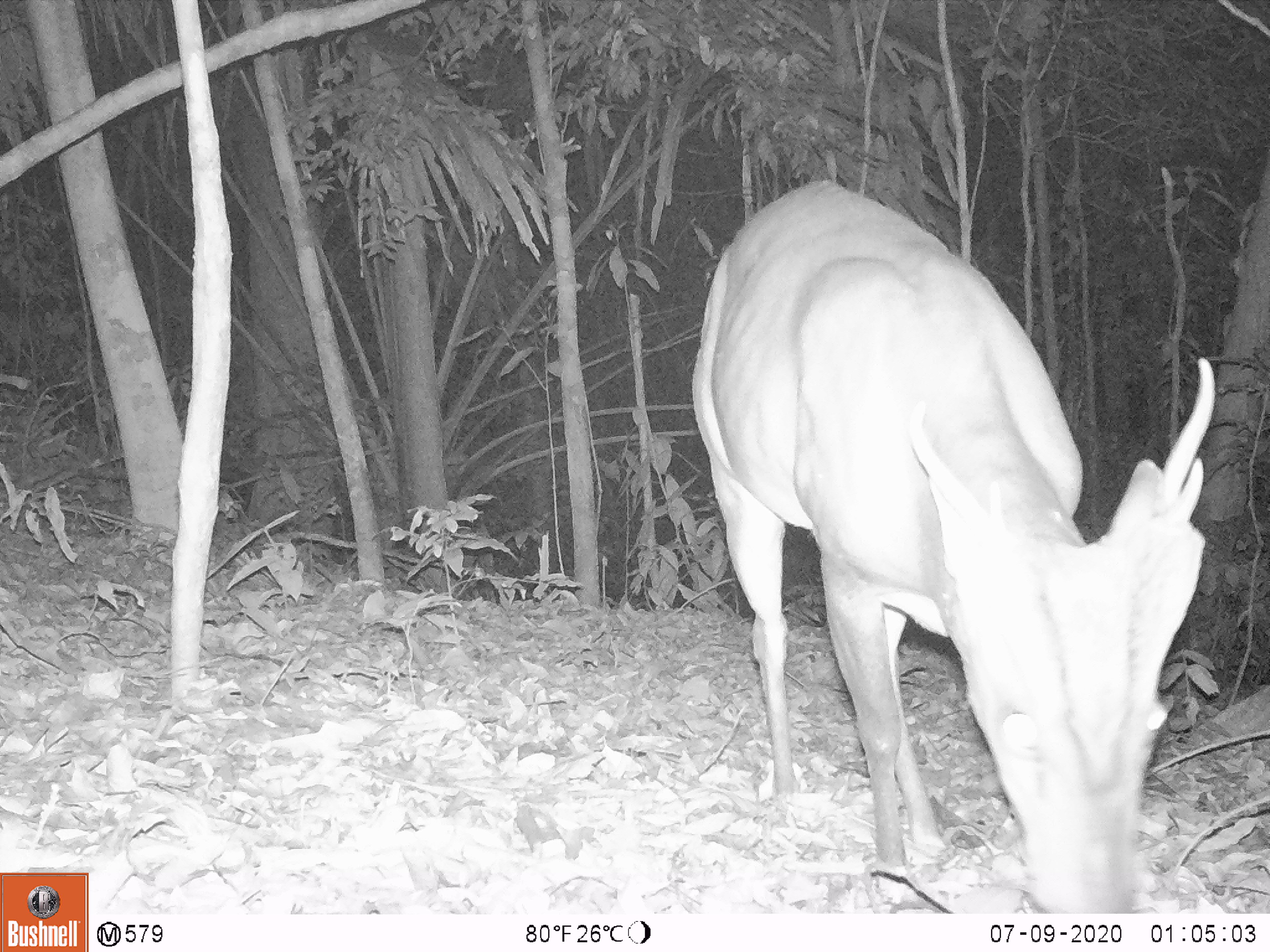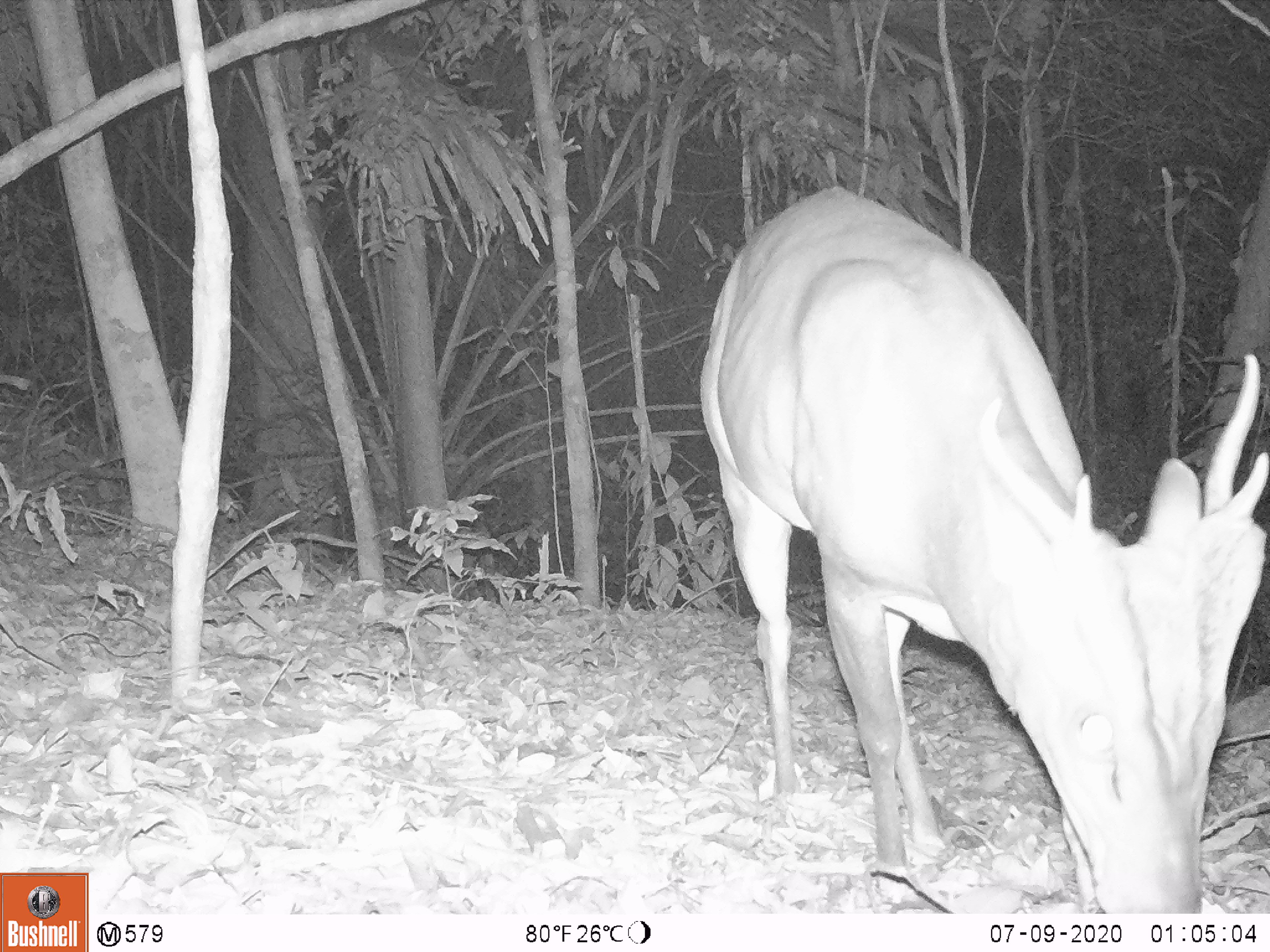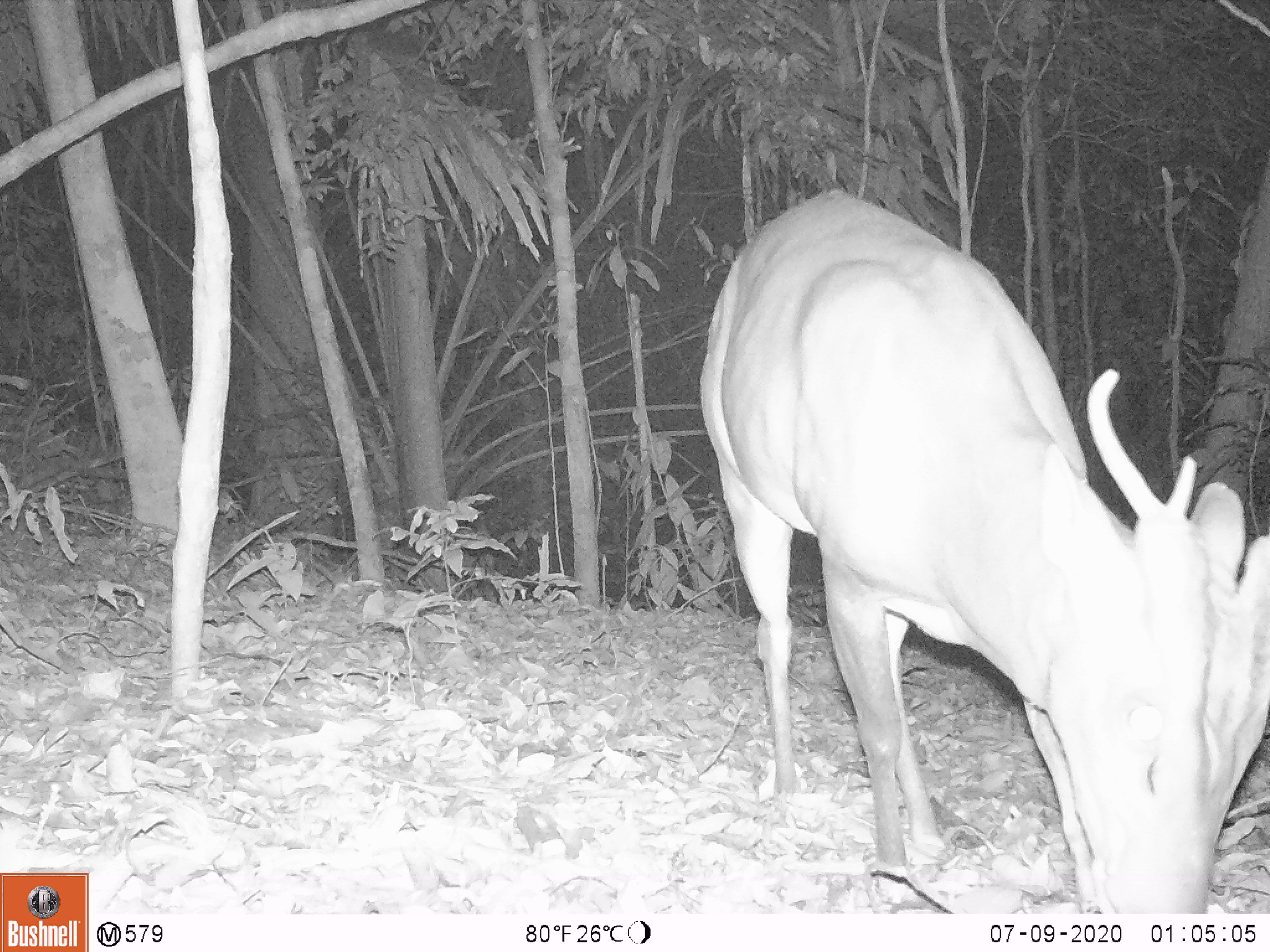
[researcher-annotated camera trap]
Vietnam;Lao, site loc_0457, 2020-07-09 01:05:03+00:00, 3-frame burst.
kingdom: Animalia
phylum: Chordata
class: Mammalia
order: Artiodactyla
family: Cervidae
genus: Muntiacus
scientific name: Muntiacus vuquangensis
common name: large-antlered muntjac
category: large antlered muntjac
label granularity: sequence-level